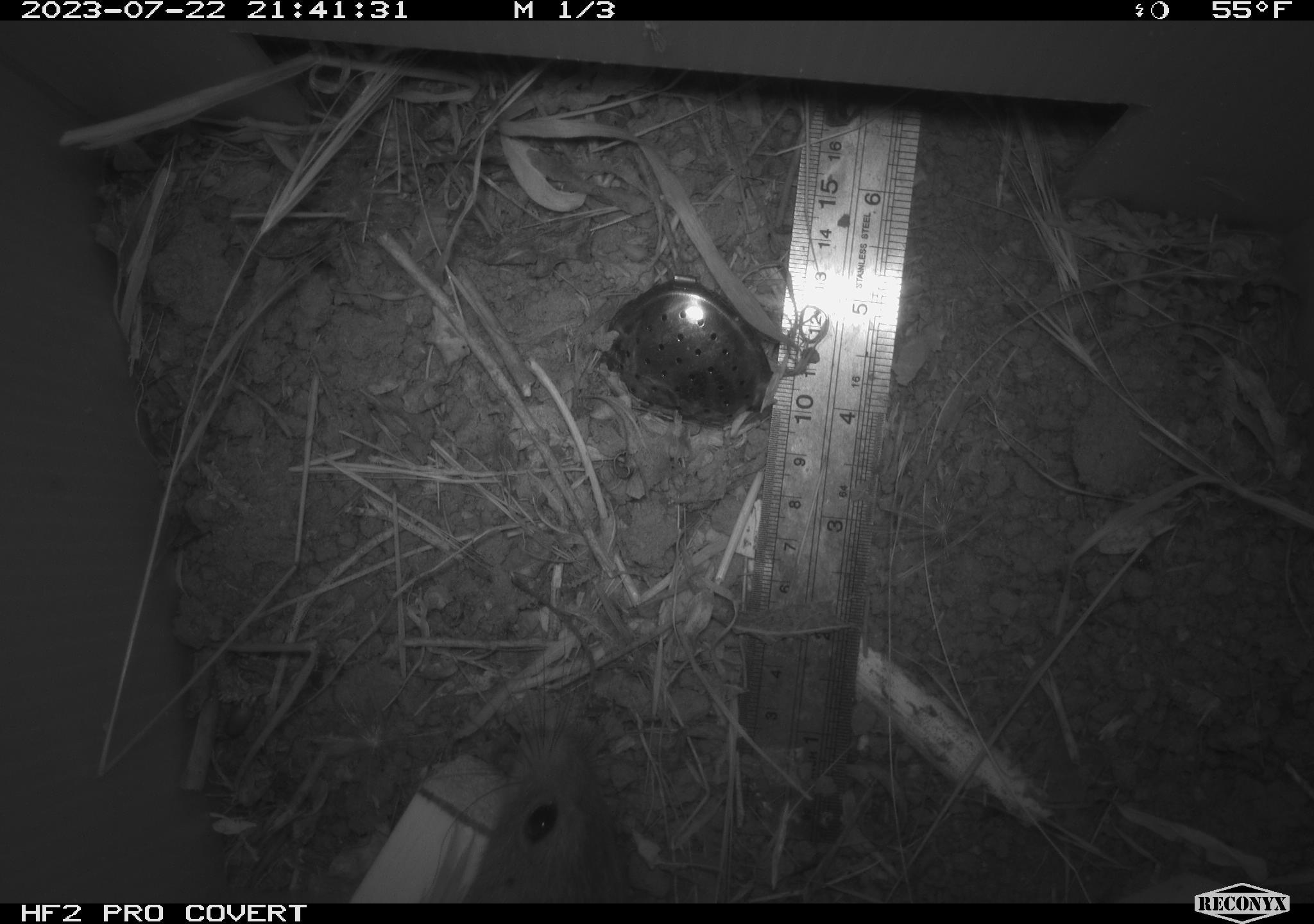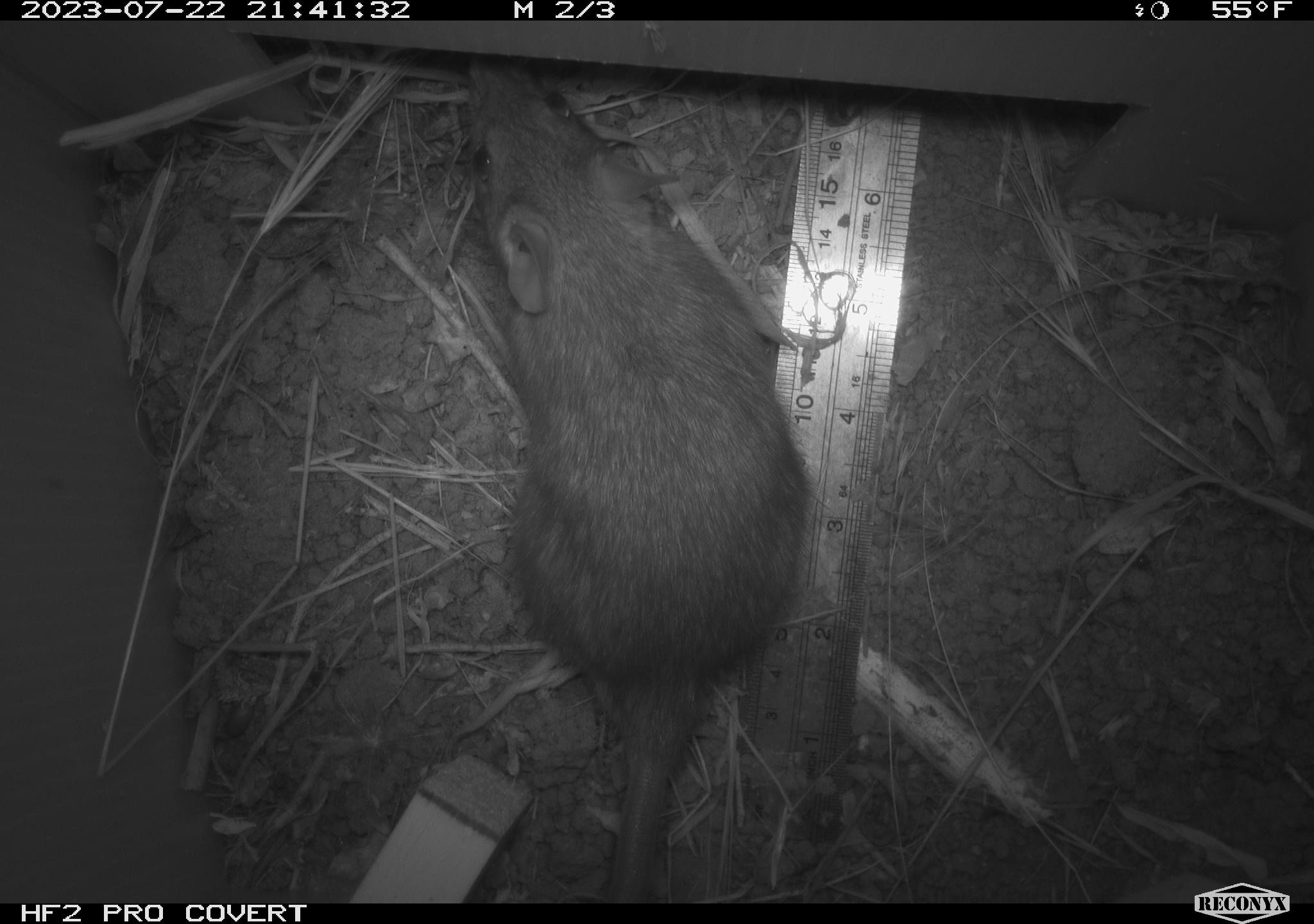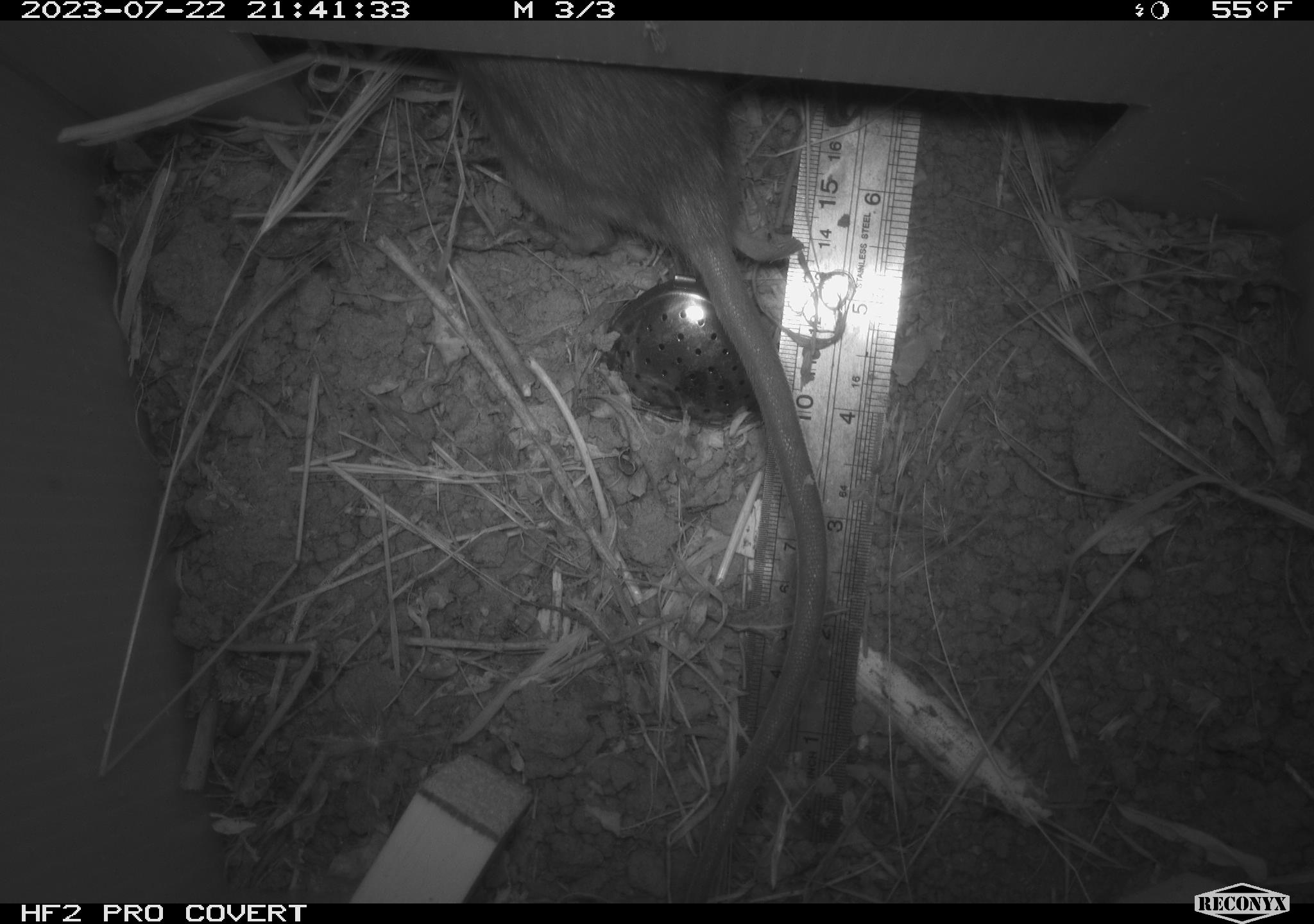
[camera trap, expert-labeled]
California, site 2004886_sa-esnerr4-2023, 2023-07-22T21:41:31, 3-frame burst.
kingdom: Animalia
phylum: Chordata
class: Mammalia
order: Rodentia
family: Muridae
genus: Rattus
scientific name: Rattus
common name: rat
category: rattus species